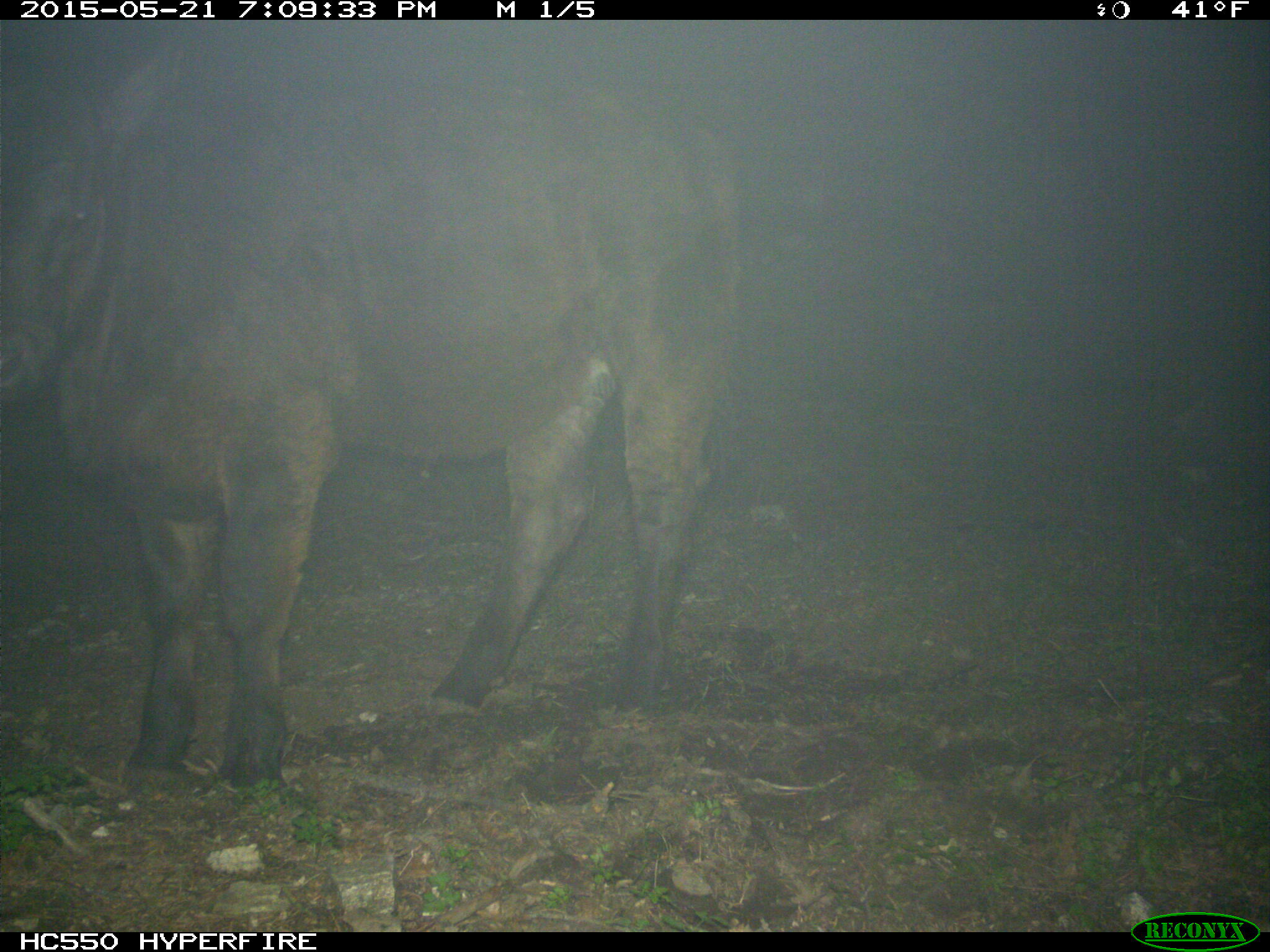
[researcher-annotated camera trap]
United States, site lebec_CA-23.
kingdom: Animalia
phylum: Chordata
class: Mammalia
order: Artiodactyla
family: Bovidae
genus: Bos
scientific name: Bos taurus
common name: domestic cow